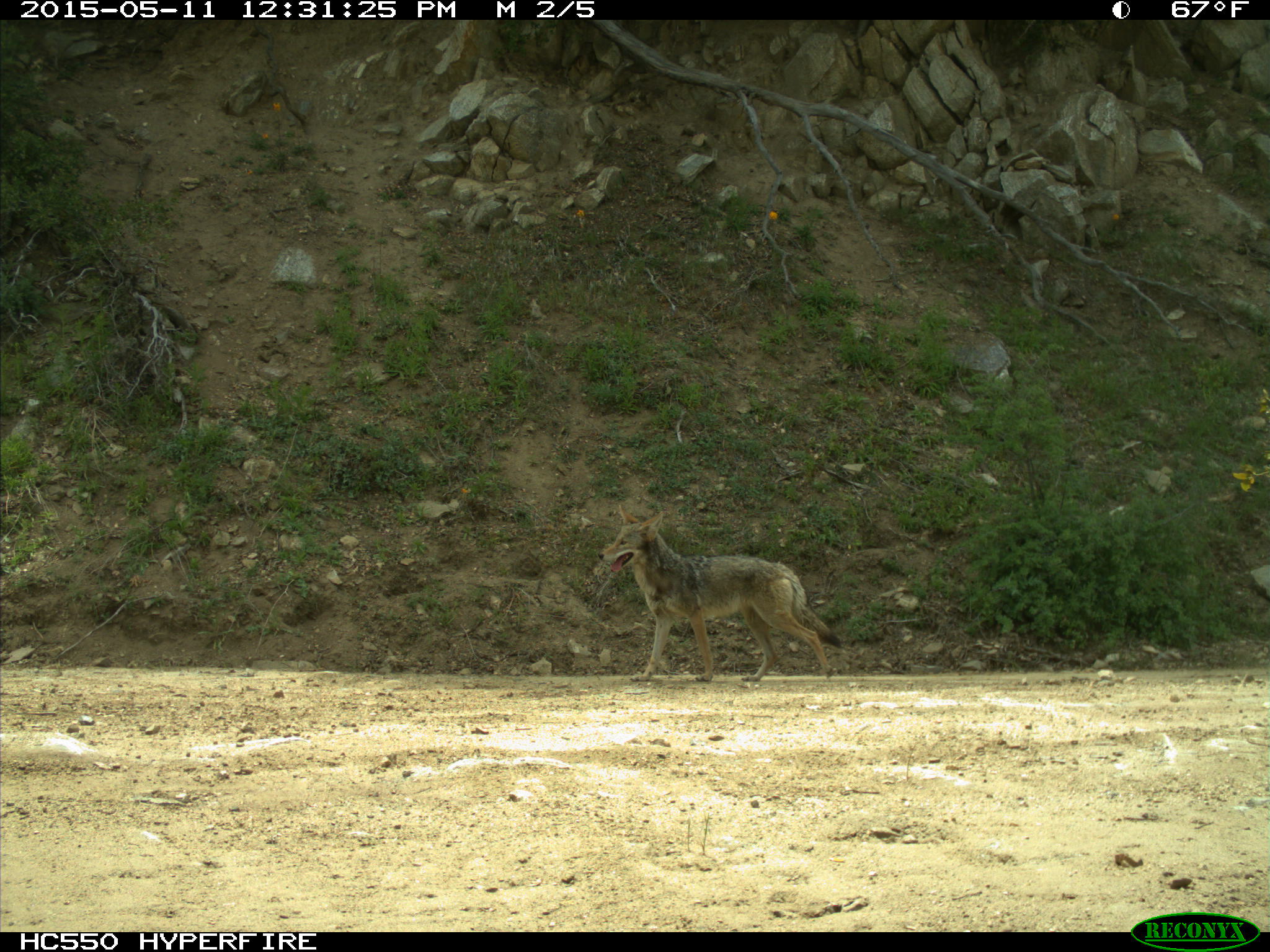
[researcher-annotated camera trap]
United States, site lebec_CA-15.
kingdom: Animalia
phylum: Chordata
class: Mammalia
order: Carnivora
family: Canidae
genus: Canis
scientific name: Canis latrans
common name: coyote